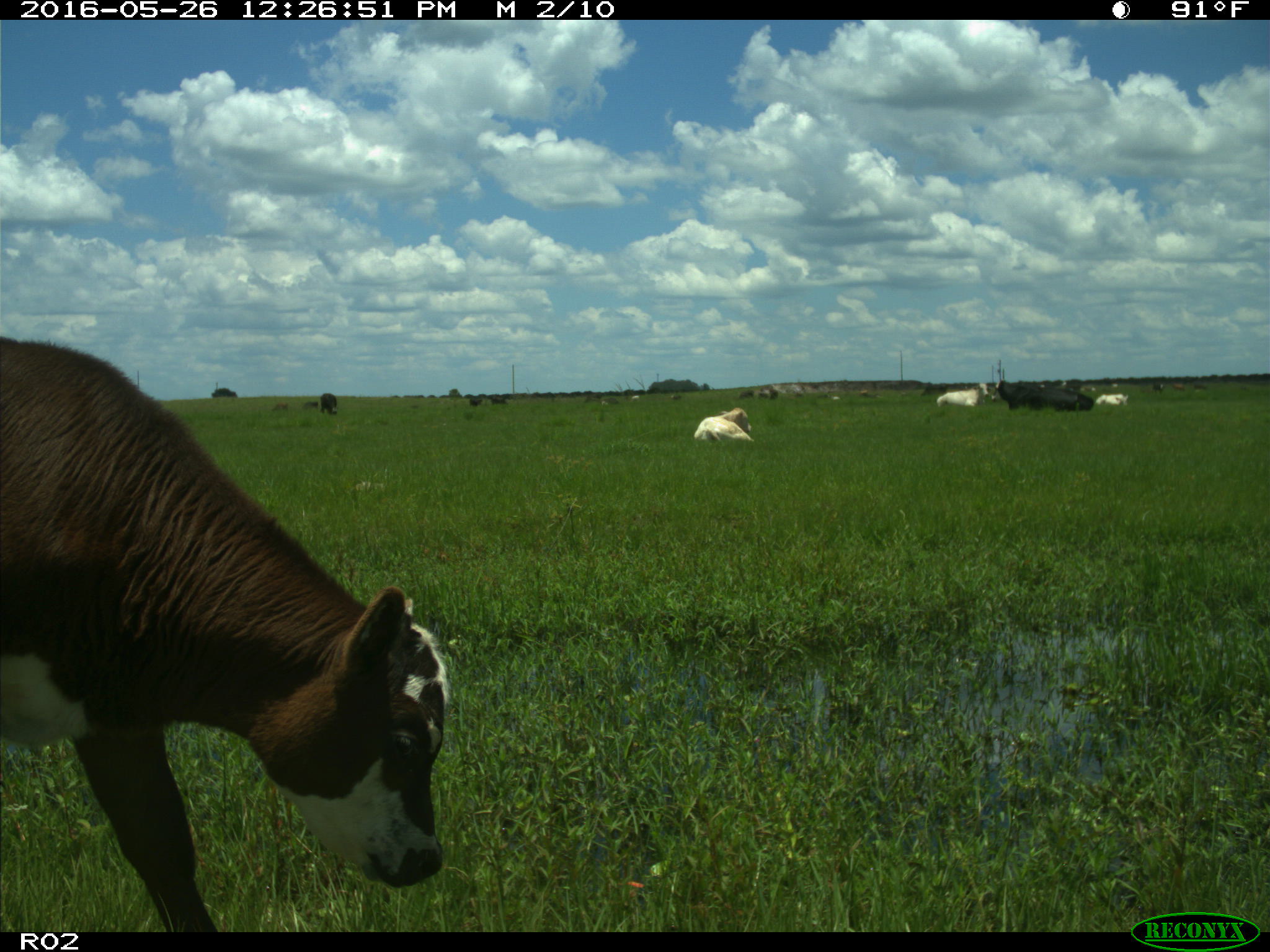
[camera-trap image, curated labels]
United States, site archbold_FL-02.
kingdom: Animalia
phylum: Chordata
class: Mammalia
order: Artiodactyla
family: Bovidae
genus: Bos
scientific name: Bos taurus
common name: domestic cow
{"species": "Bos taurus (domestic cow)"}